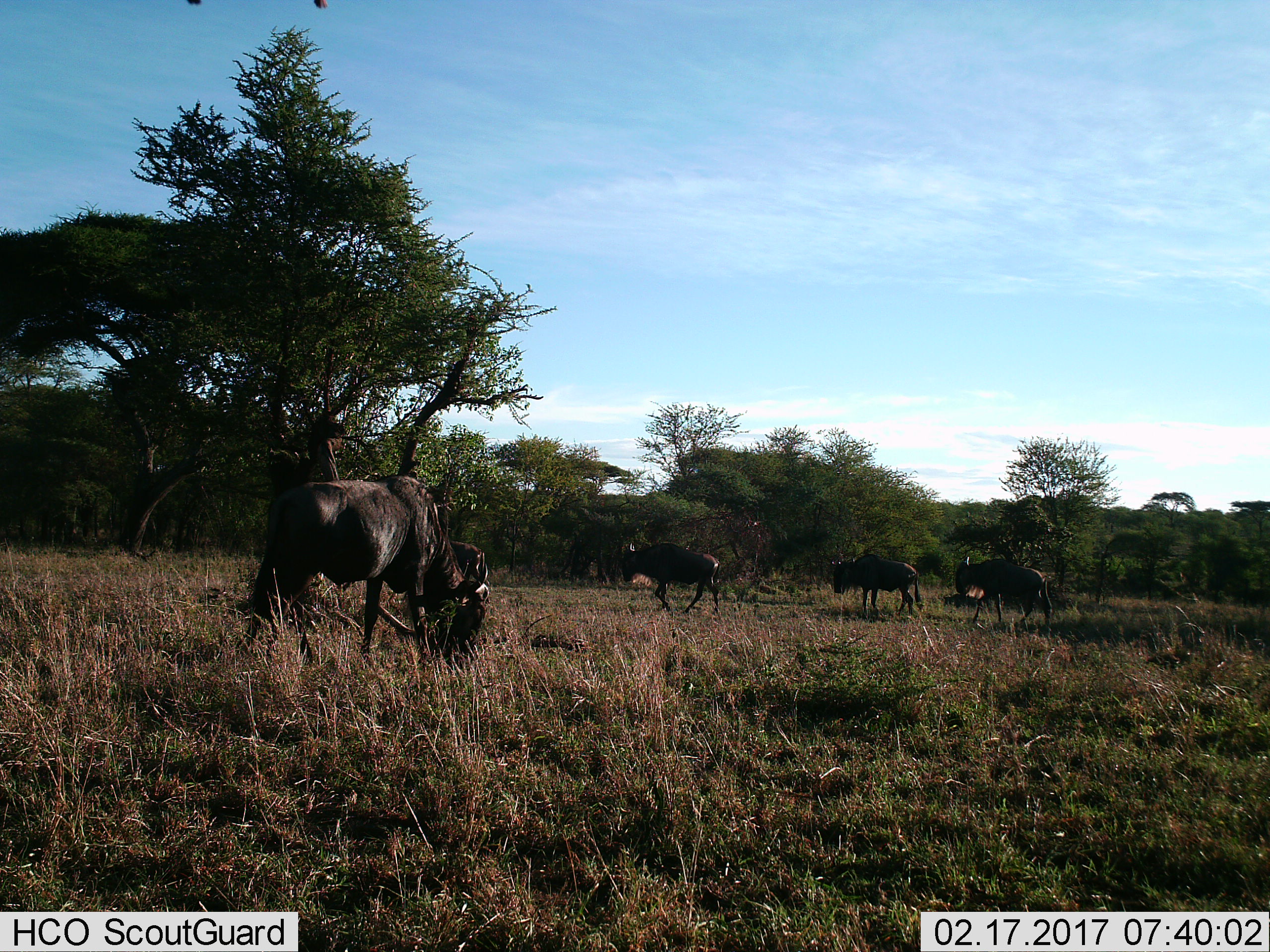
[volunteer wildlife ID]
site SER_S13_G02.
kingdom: Animalia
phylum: Chordata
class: Mammalia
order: Artiodactyla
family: Bovidae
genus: Connochaetes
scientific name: Connochaetes taurinus taurinus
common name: blue wildebeest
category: wildebeestblue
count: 4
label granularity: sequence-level